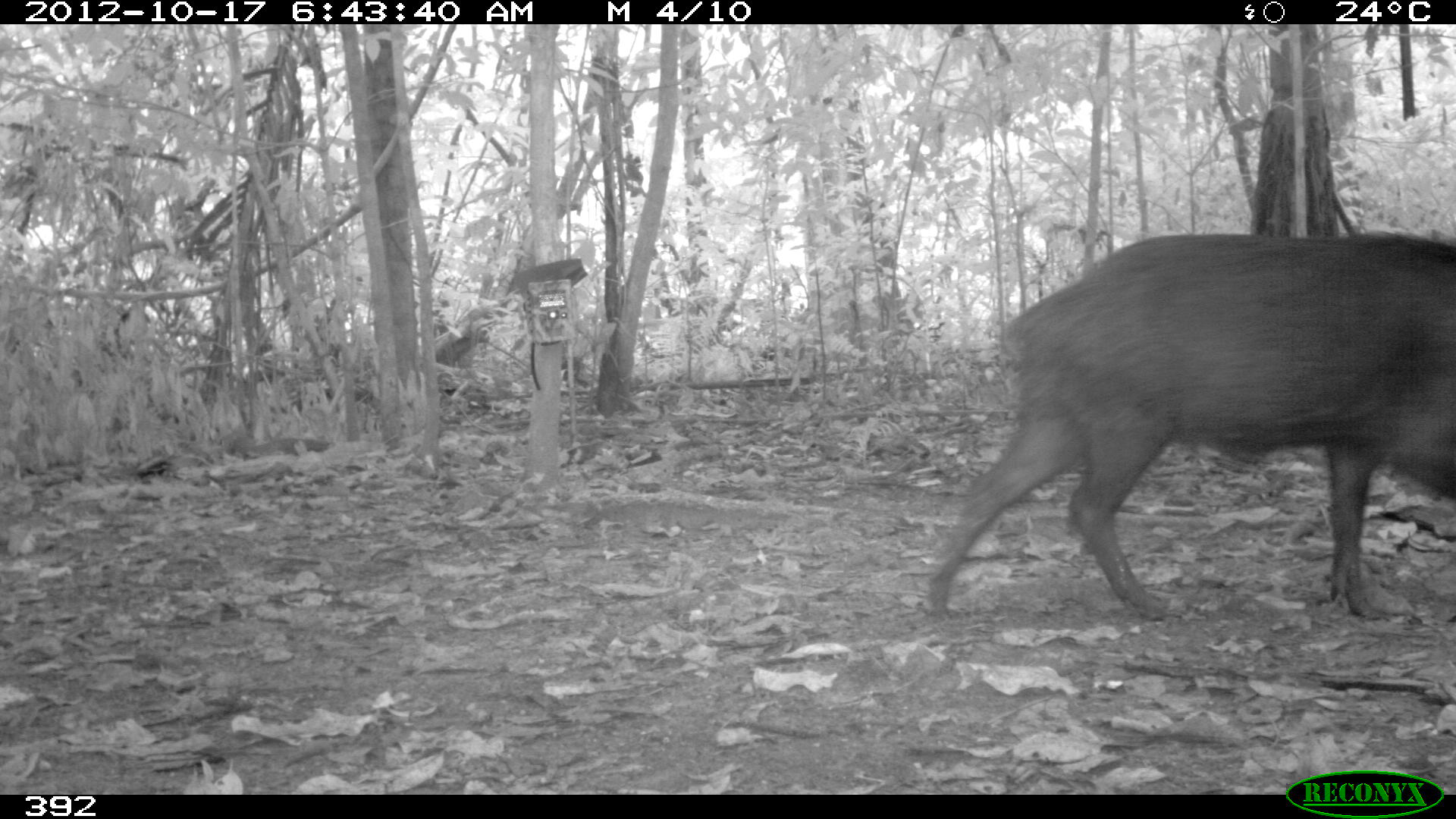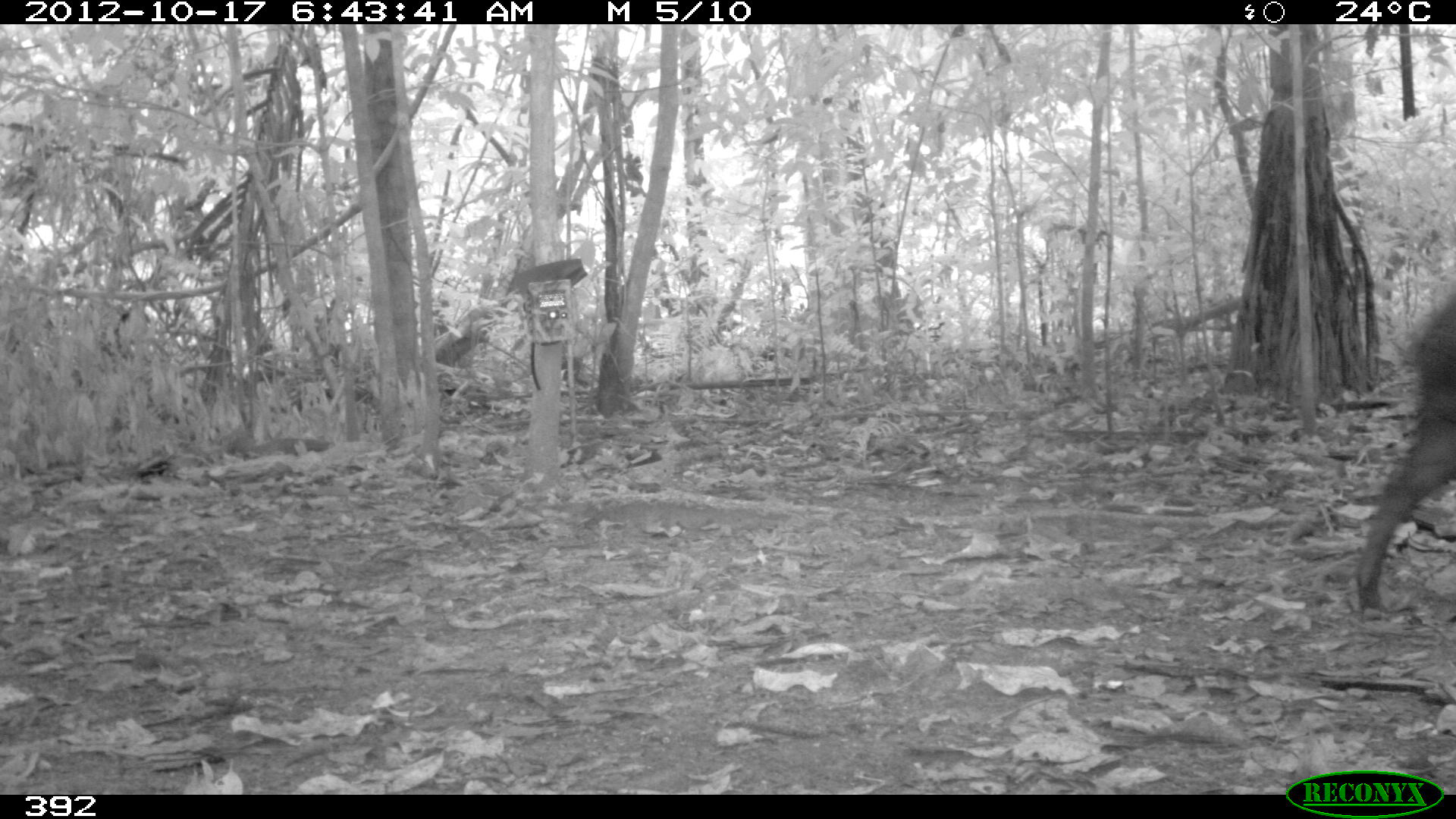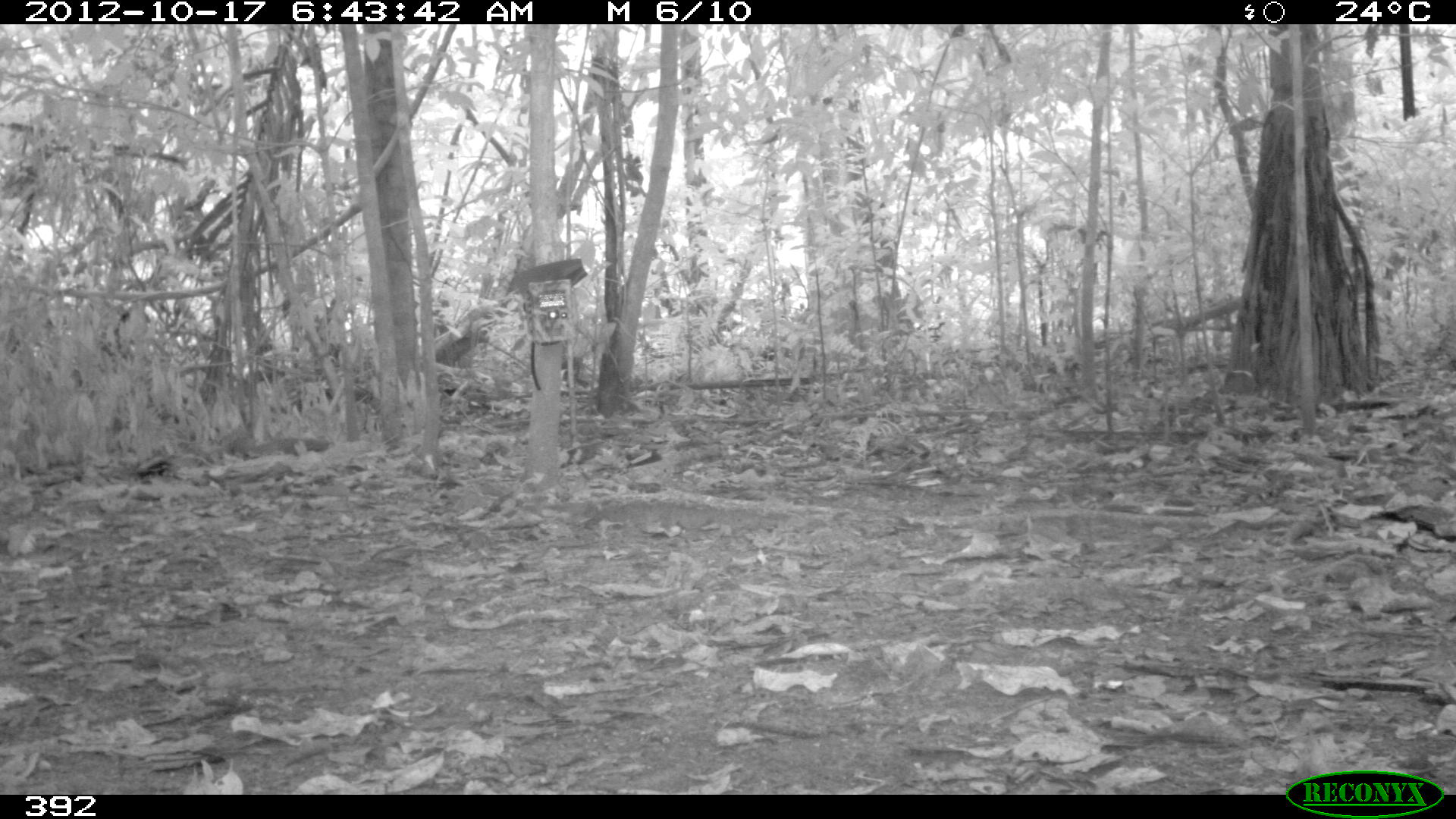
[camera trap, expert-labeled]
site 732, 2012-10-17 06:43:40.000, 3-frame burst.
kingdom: Animalia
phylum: Chordata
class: Mammalia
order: Artiodactyla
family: Tayassuidae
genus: Tayassu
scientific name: Tayassu pecari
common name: white-lipped peccary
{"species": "Tayassu pecari (white-lipped peccary)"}